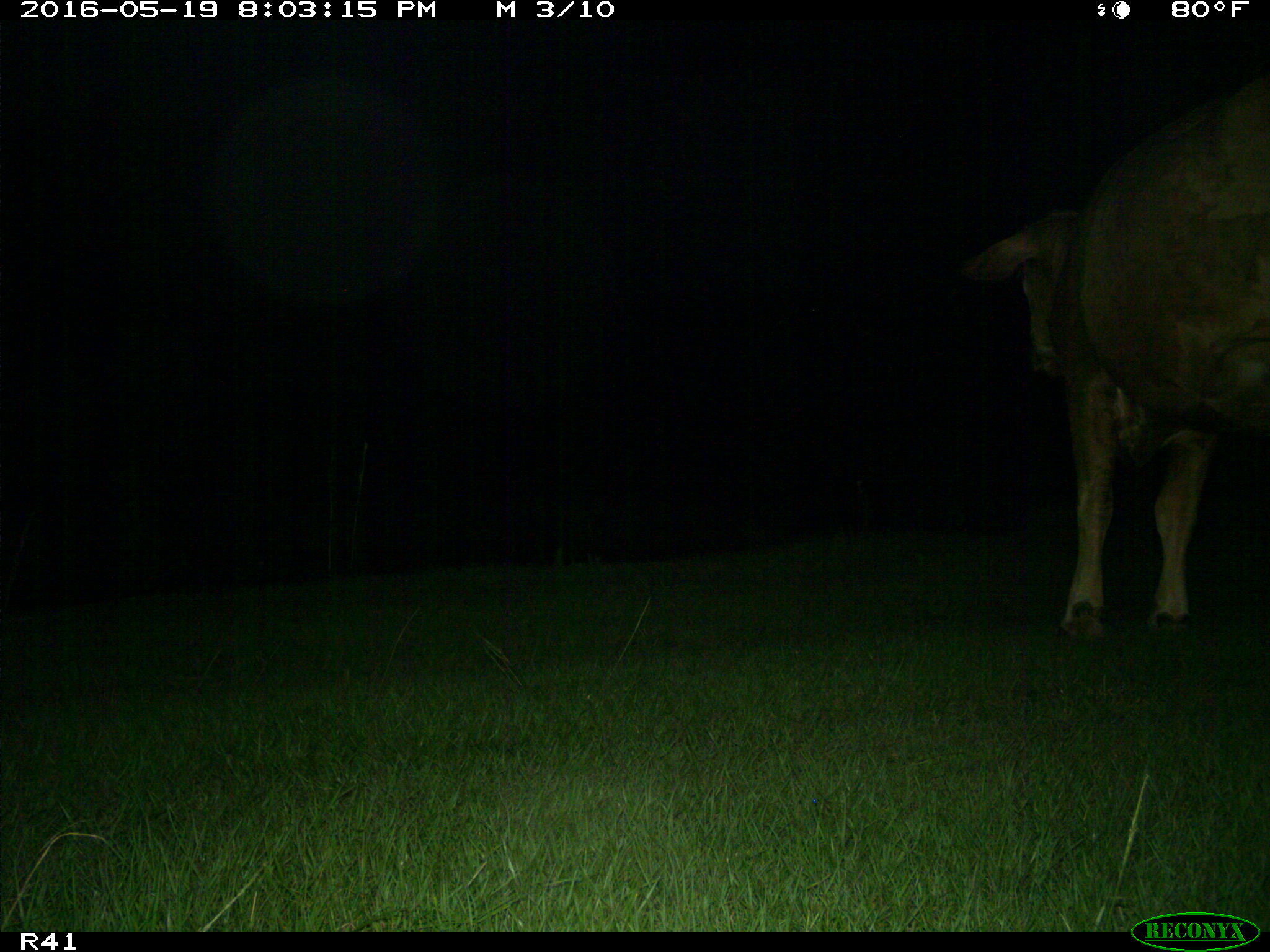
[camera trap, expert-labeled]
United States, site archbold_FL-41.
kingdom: Animalia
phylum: Chordata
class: Mammalia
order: Artiodactyla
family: Bovidae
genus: Bos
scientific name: Bos taurus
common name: domestic cow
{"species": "Bos taurus (domestic cow)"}